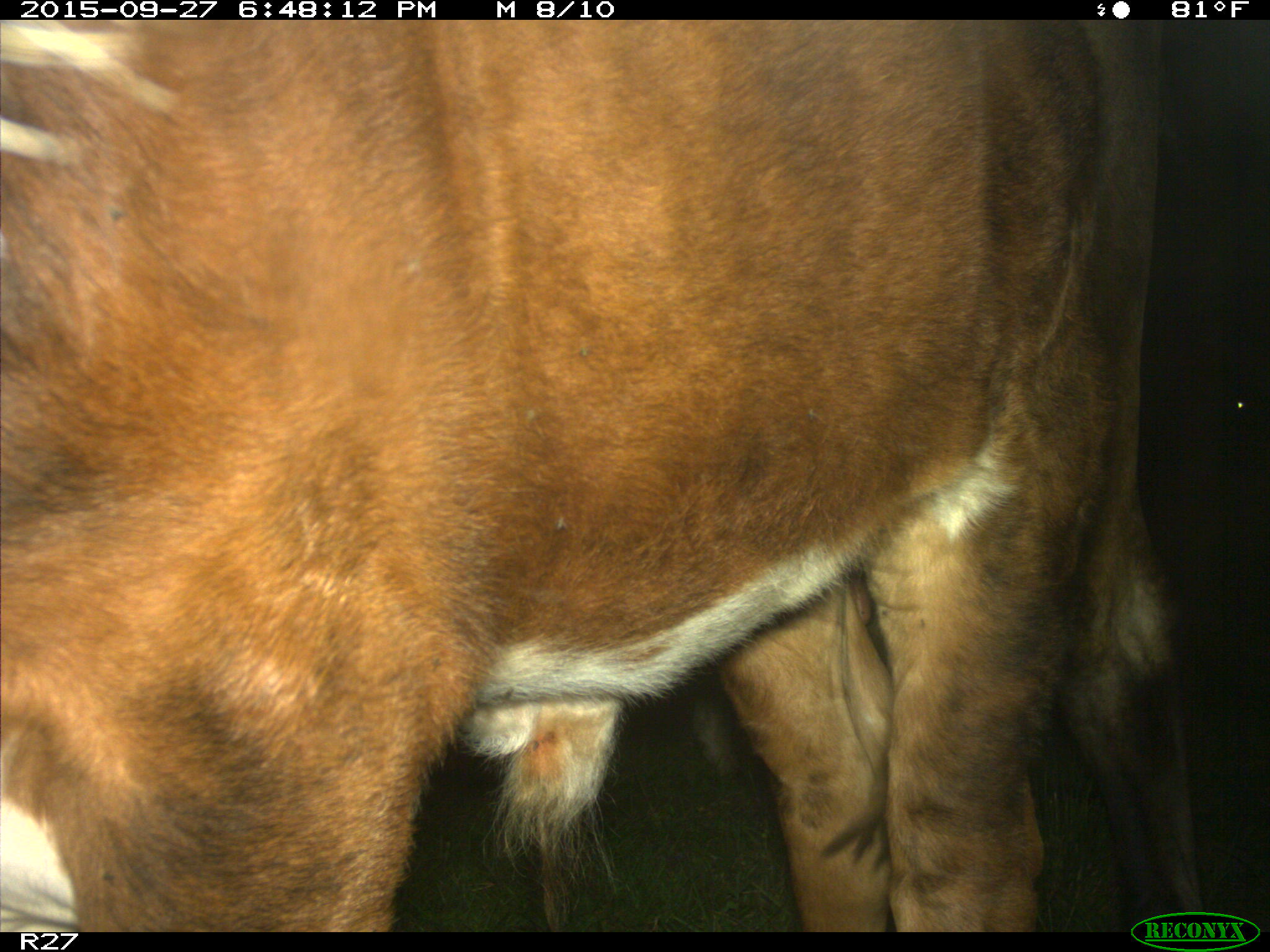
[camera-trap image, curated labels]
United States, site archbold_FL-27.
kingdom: Animalia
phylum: Chordata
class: Mammalia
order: Artiodactyla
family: Bovidae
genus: Bos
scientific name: Bos taurus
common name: domestic cow